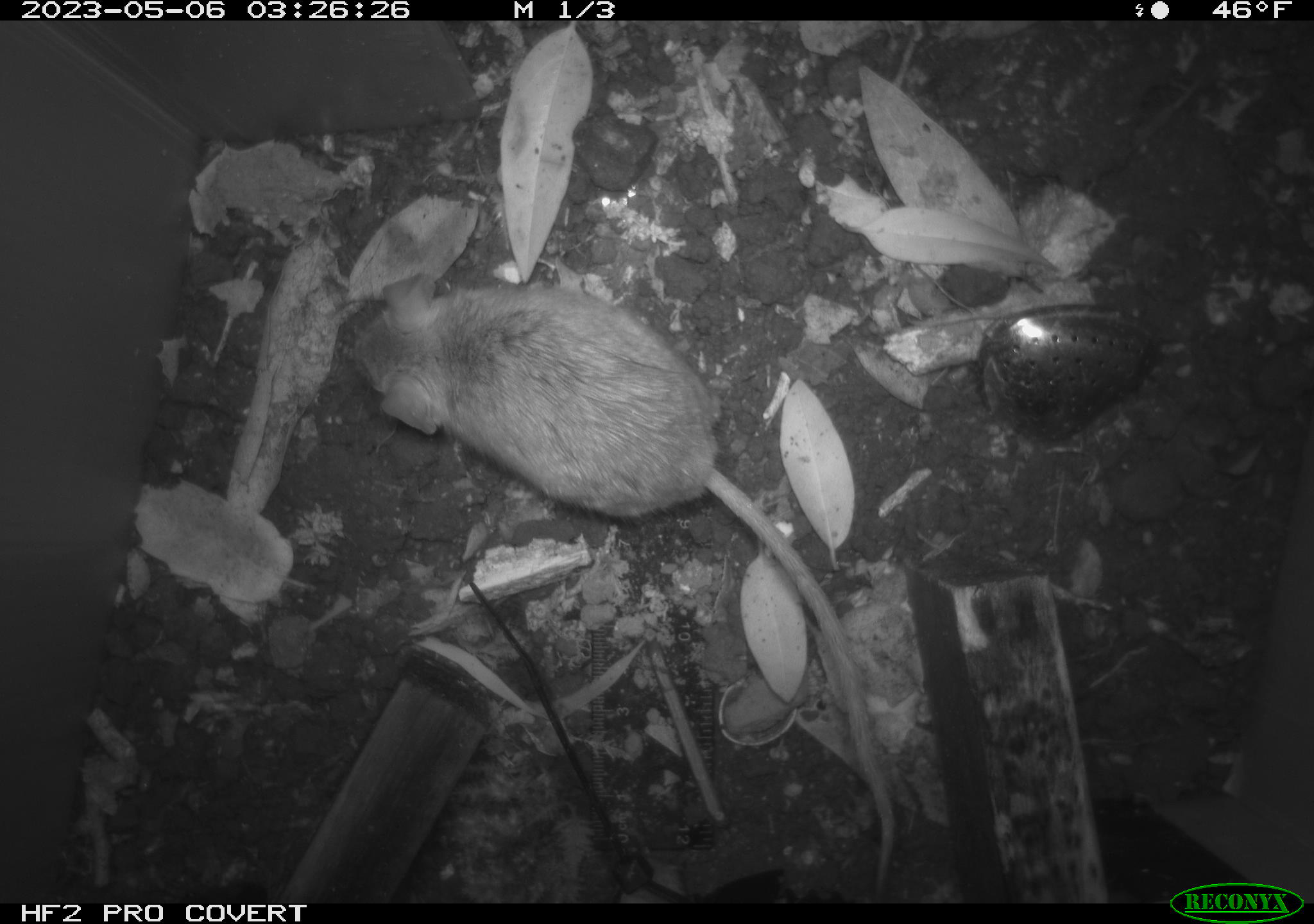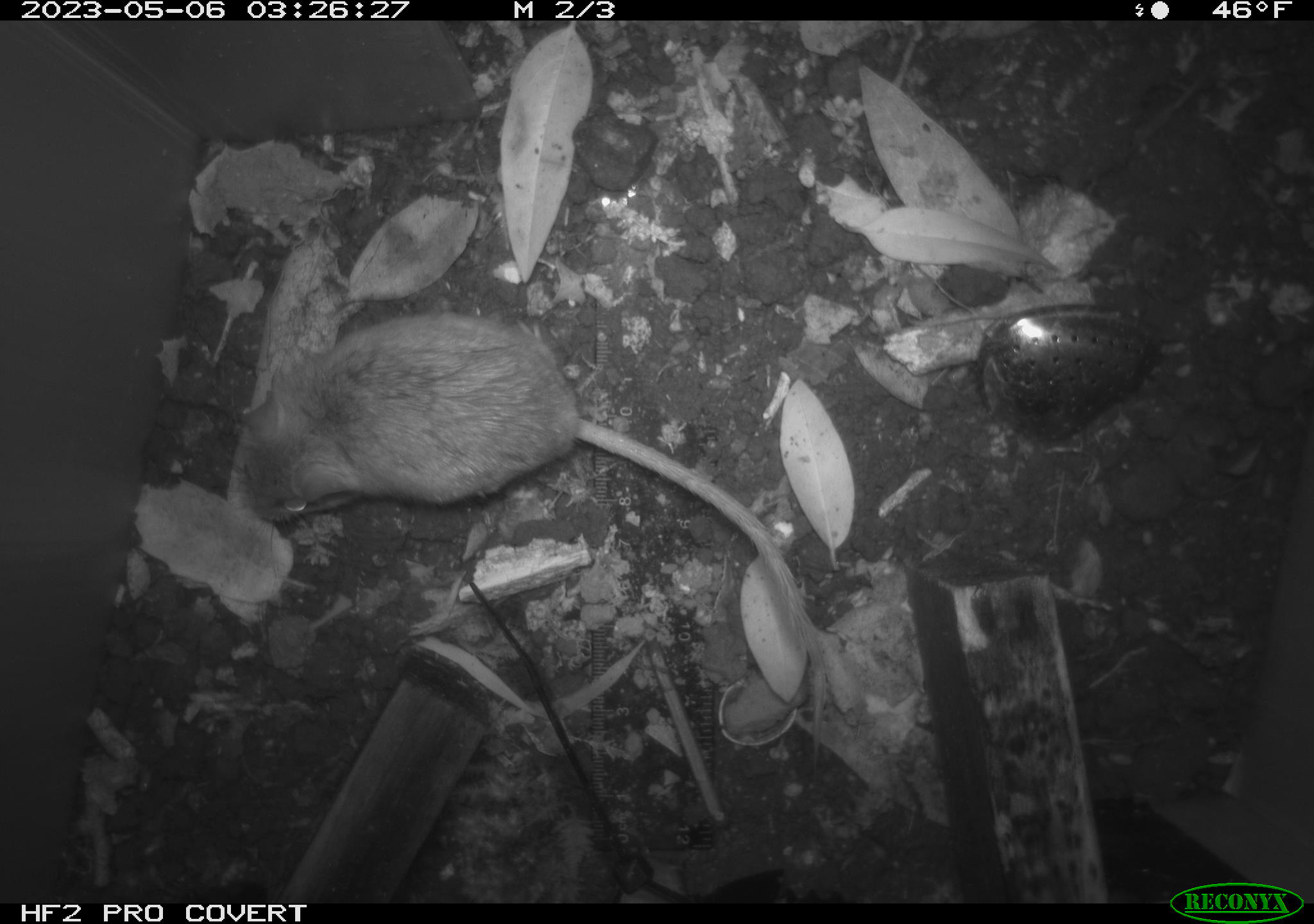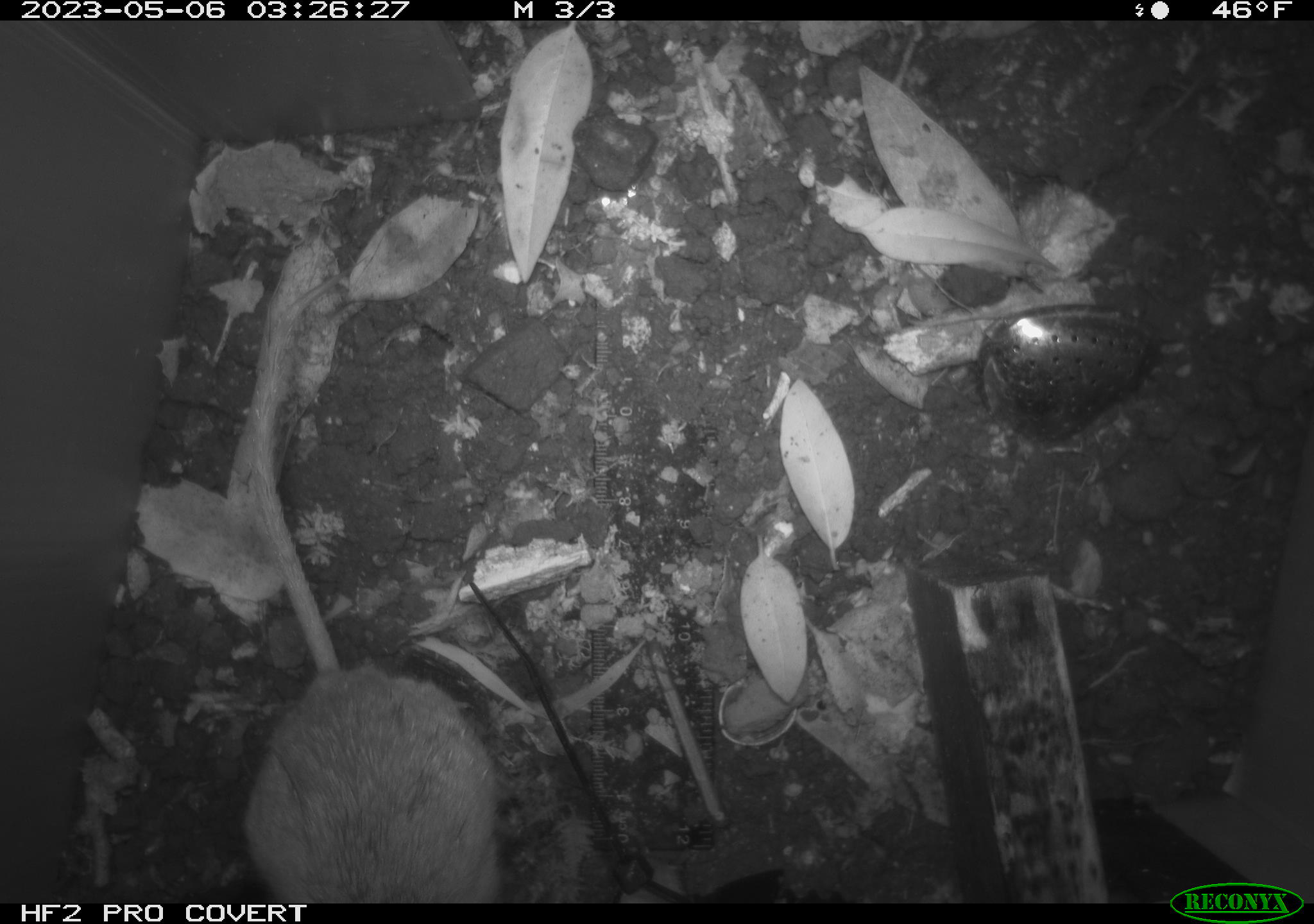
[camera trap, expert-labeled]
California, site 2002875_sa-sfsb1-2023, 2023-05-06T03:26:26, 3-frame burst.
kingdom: Animalia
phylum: Chordata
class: Mammalia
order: Rodentia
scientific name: Rodentia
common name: mouse species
Mouse species (Rodentia).